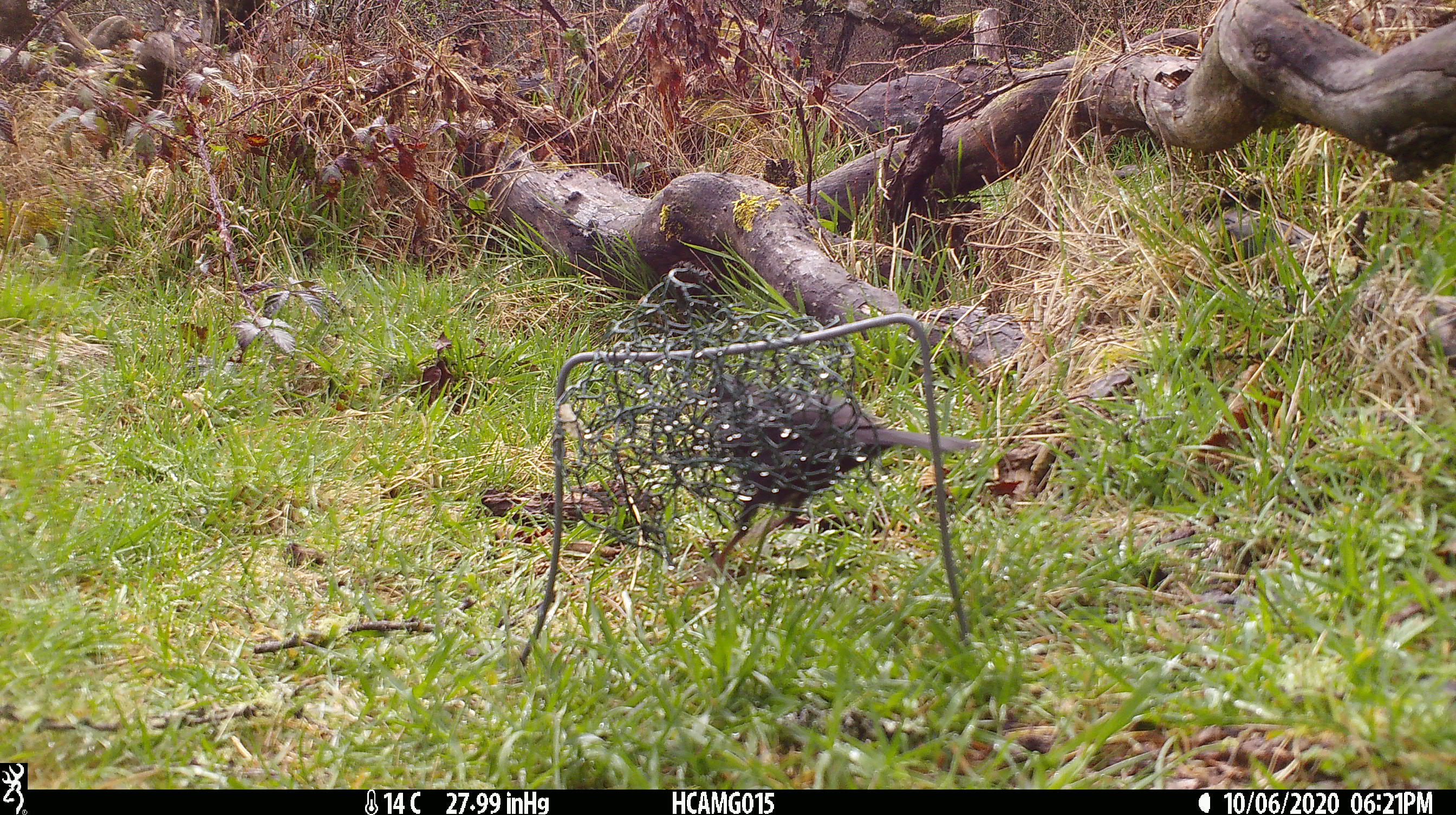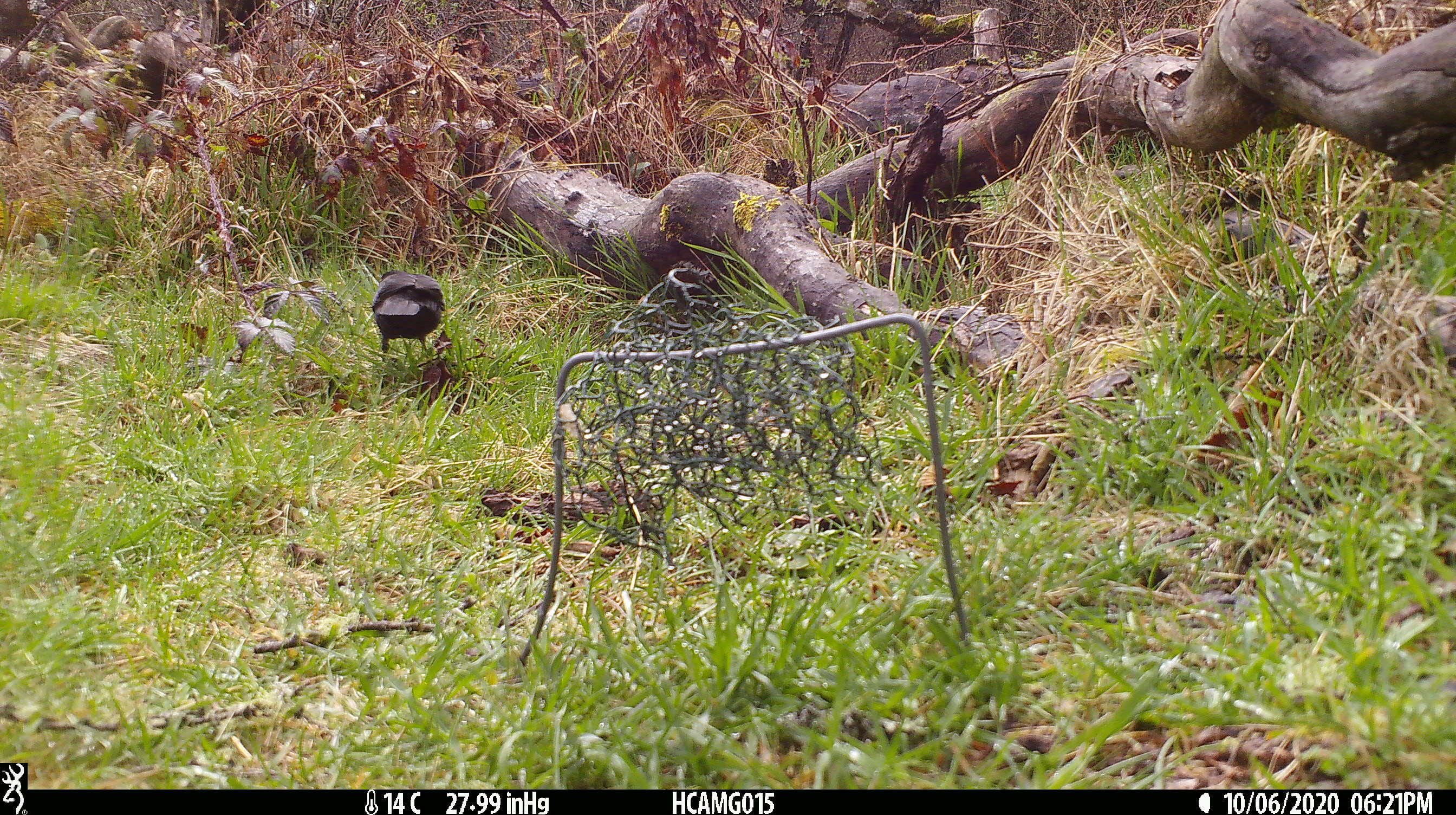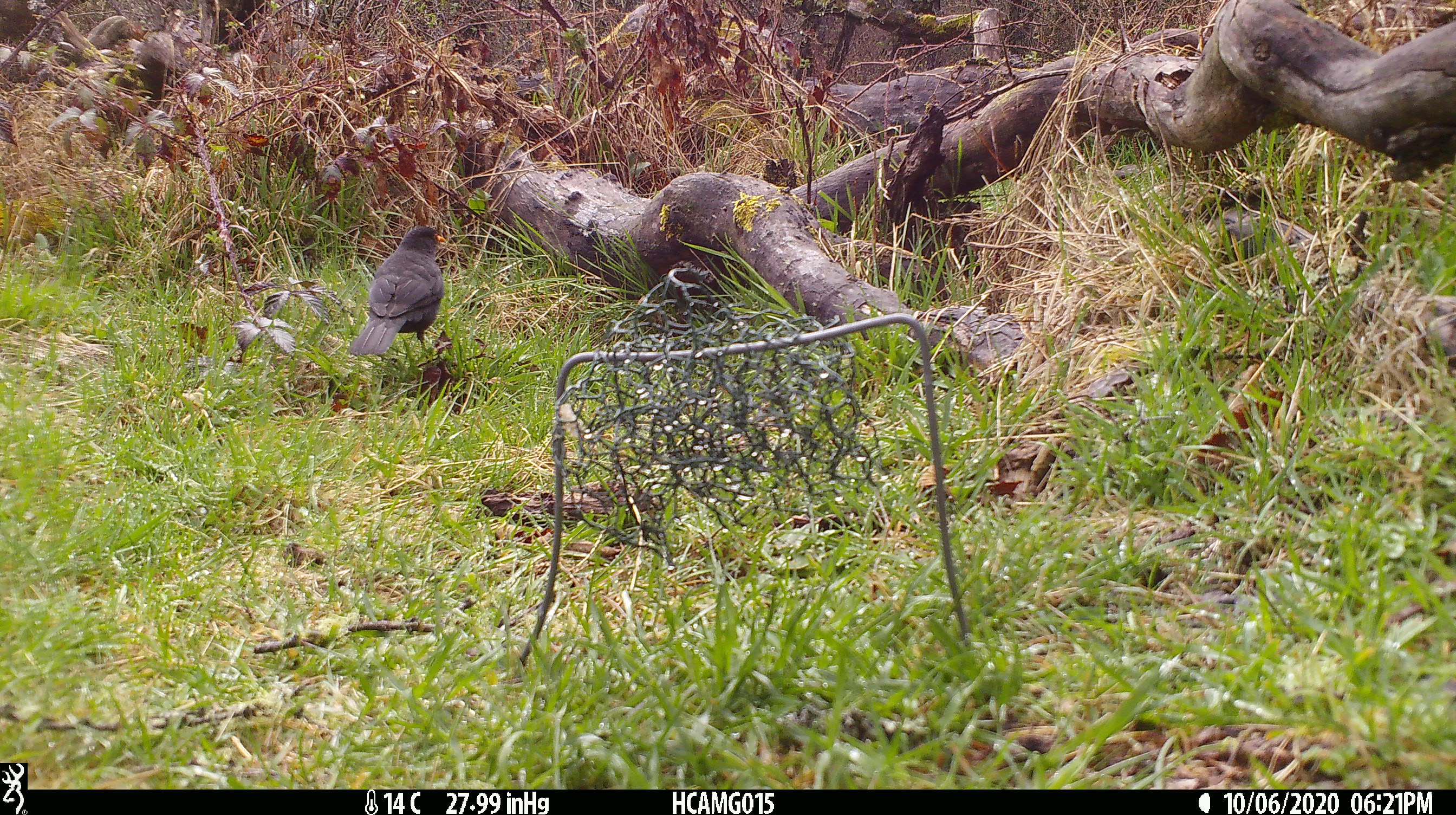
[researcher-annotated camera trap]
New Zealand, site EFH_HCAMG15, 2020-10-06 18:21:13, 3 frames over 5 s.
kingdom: Animalia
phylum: Chordata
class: Aves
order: Passeriformes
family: Turdidae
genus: Turdus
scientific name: Turdus merula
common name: eurasian blackbird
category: blackbird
Blackbird (eurasian blackbird) (Turdus merula).